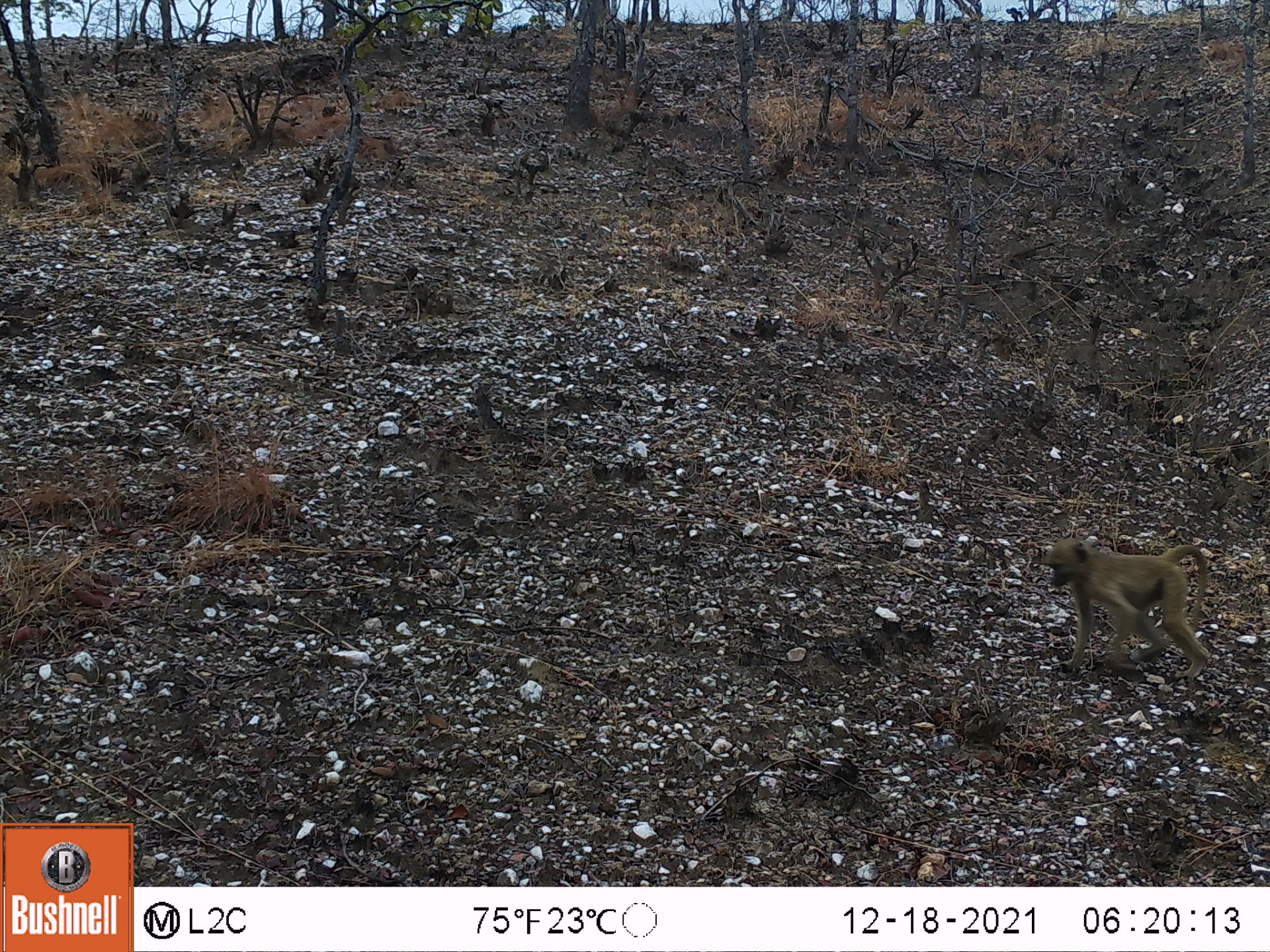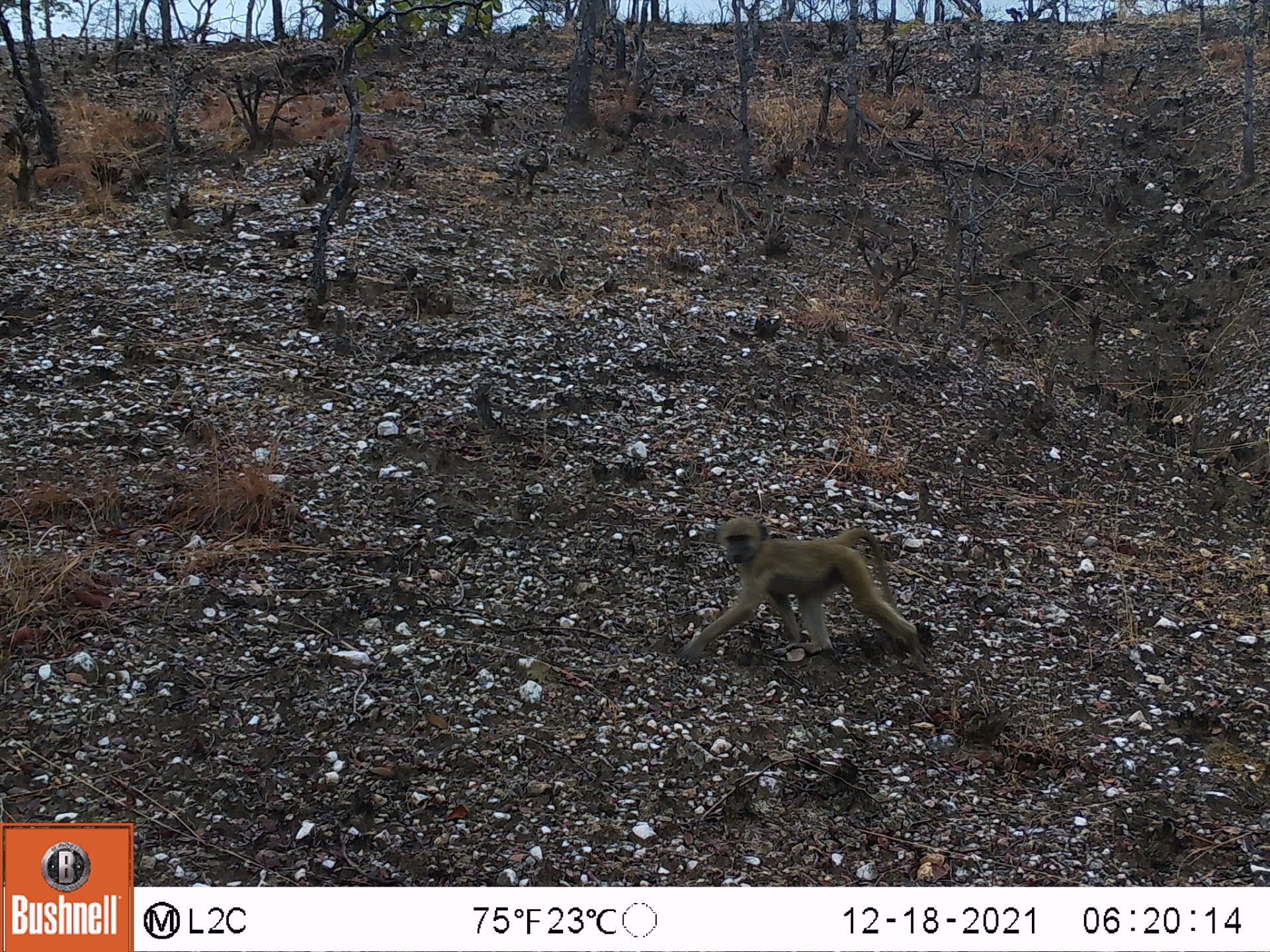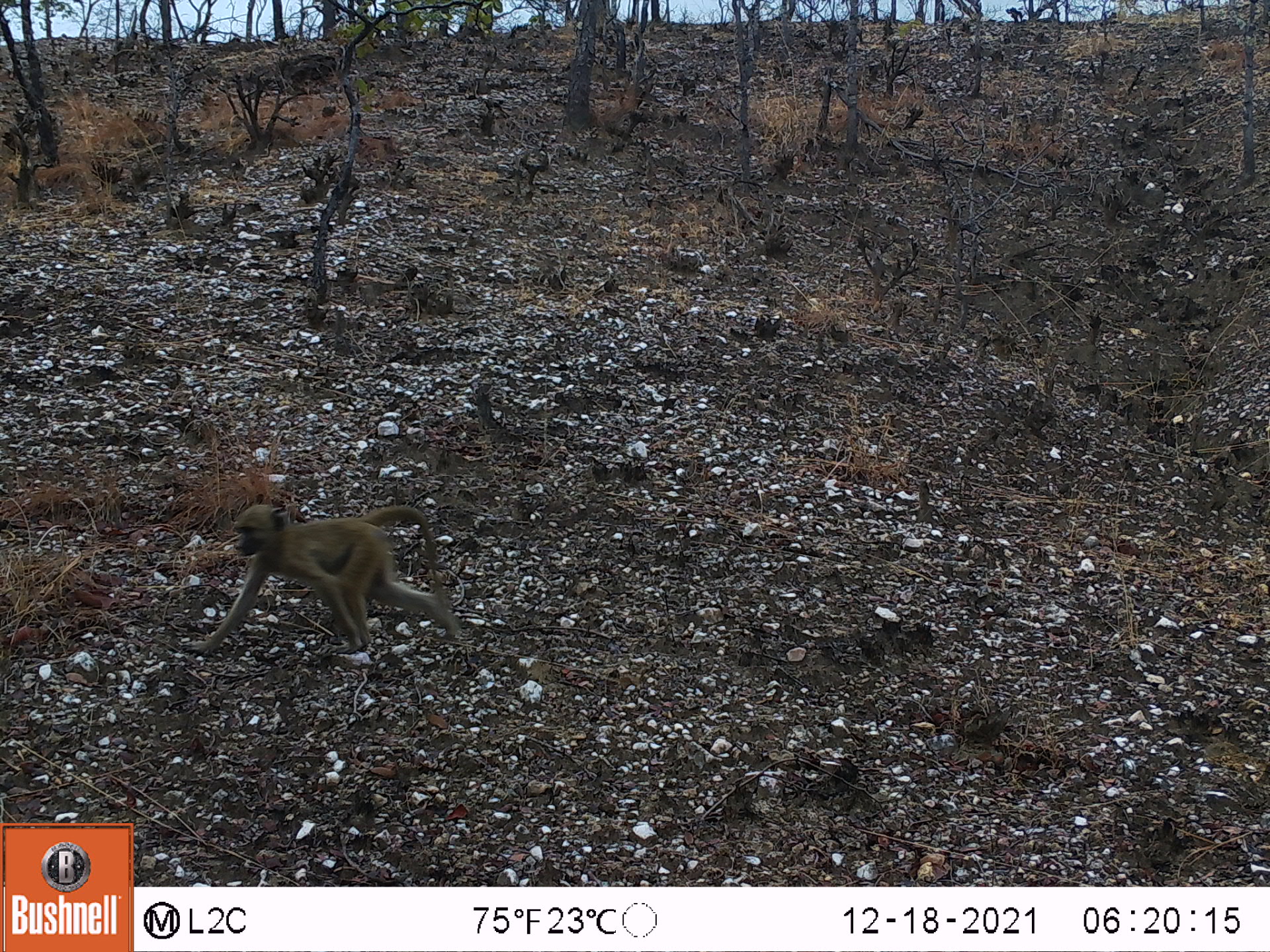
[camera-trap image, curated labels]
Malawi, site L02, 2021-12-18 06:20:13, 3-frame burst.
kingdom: Animalia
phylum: Chordata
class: Mammalia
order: Primates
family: Cercopithecidae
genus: Papio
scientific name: Papio cynocephalus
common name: yellow baboon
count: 1